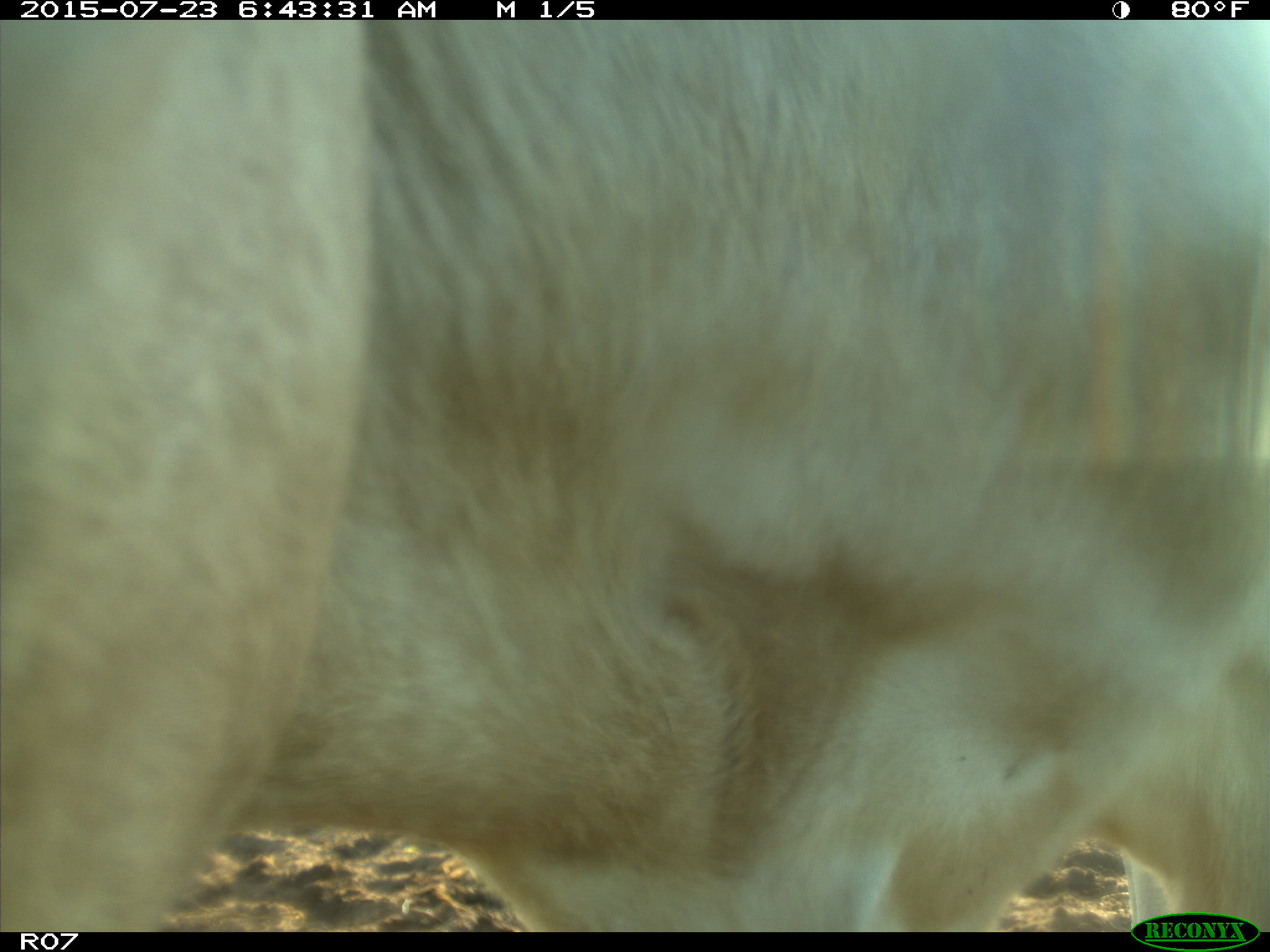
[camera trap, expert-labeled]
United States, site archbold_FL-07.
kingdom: Animalia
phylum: Chordata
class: Mammalia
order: Artiodactyla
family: Bovidae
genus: Bos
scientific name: Bos taurus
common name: domestic cow